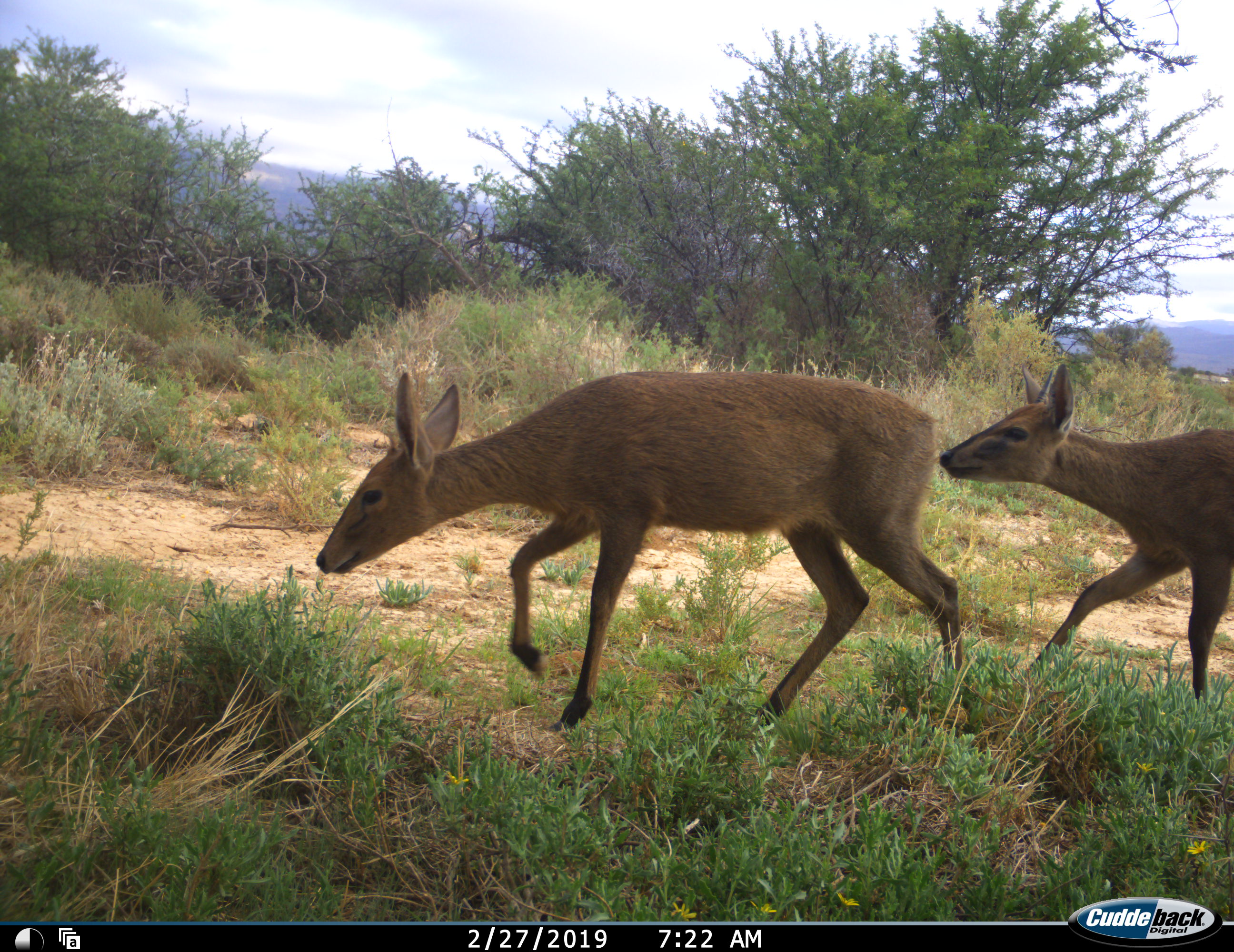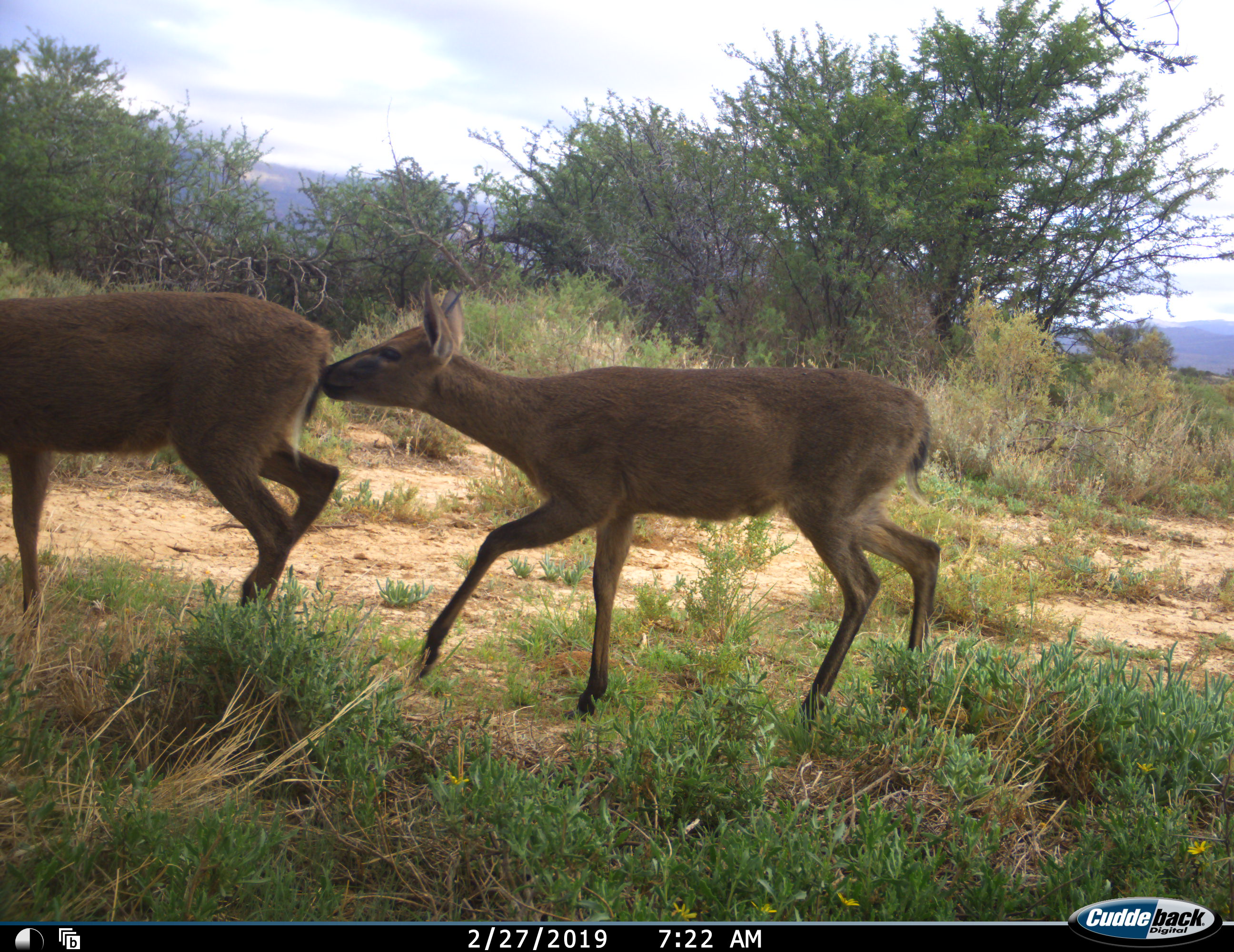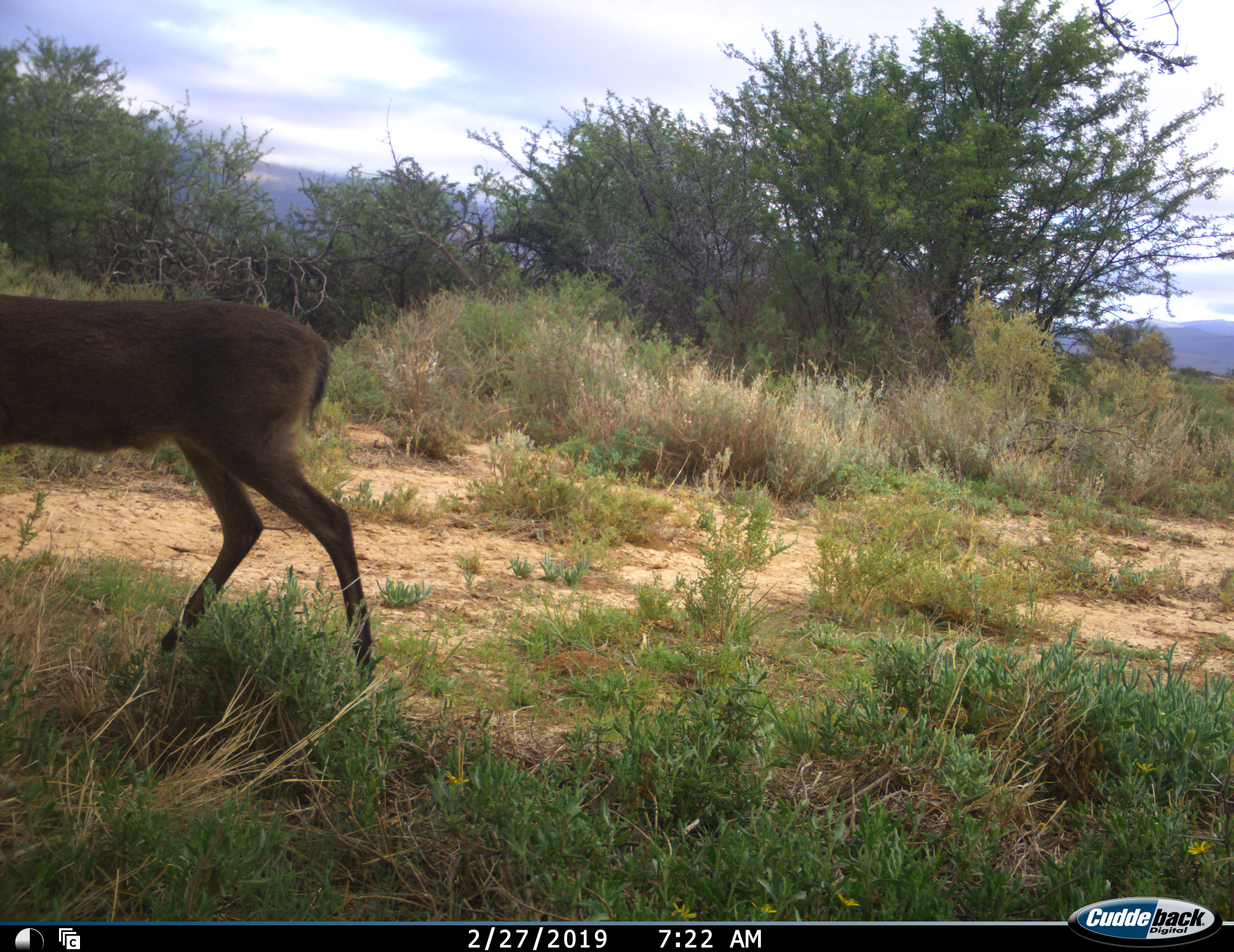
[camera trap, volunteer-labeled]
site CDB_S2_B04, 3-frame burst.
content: unidentified animal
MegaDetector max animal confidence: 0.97